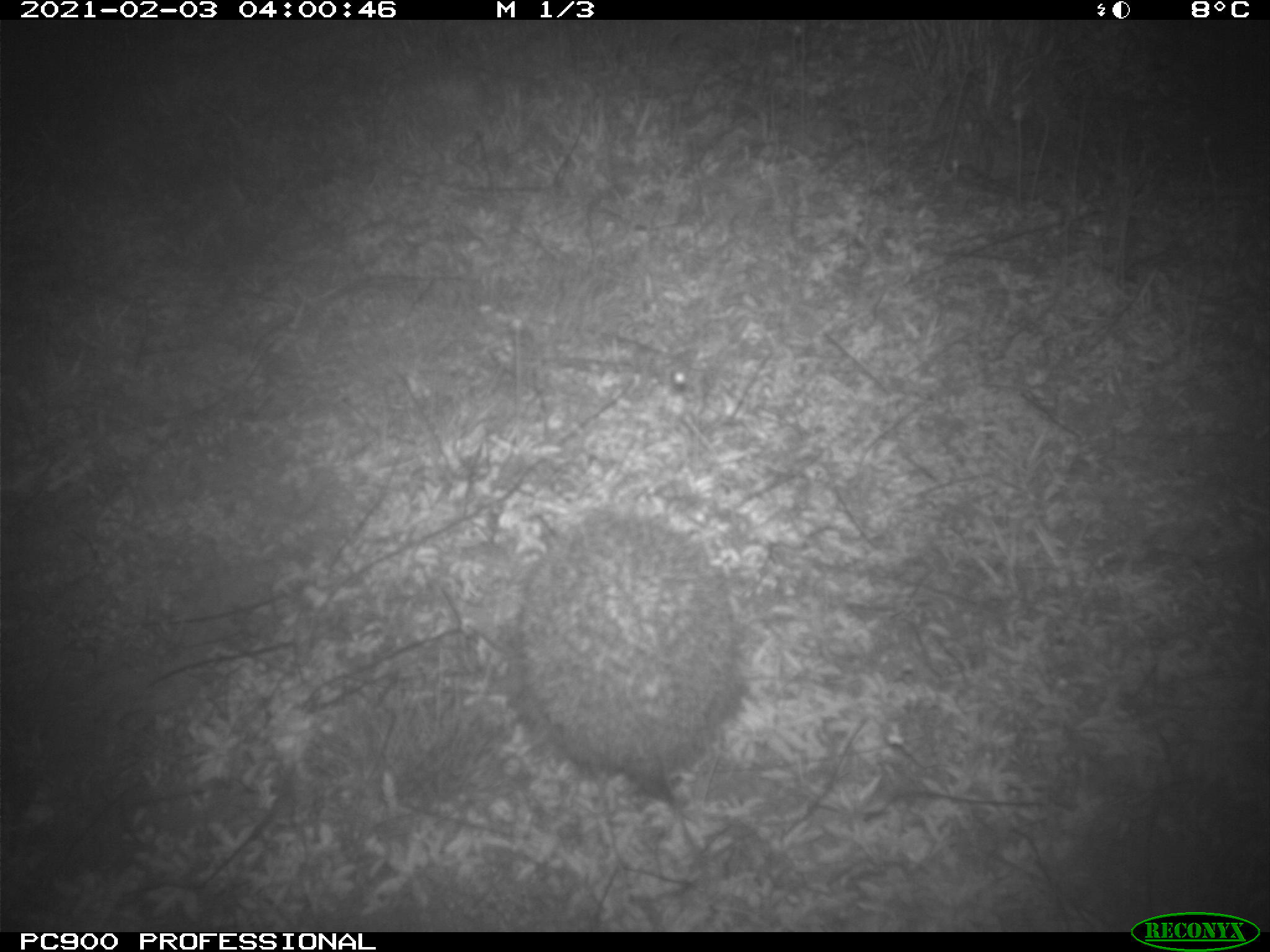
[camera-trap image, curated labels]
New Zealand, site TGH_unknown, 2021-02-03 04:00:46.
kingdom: Animalia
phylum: Chordata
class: Mammalia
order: Eulipotyphla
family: Erinaceidae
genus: Erinaceus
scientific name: Erinaceus europaeus europaeus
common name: european hedgehog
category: hedgehog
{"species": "hedgehog (european hedgehog) (Erinaceus europaeus europaeus)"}